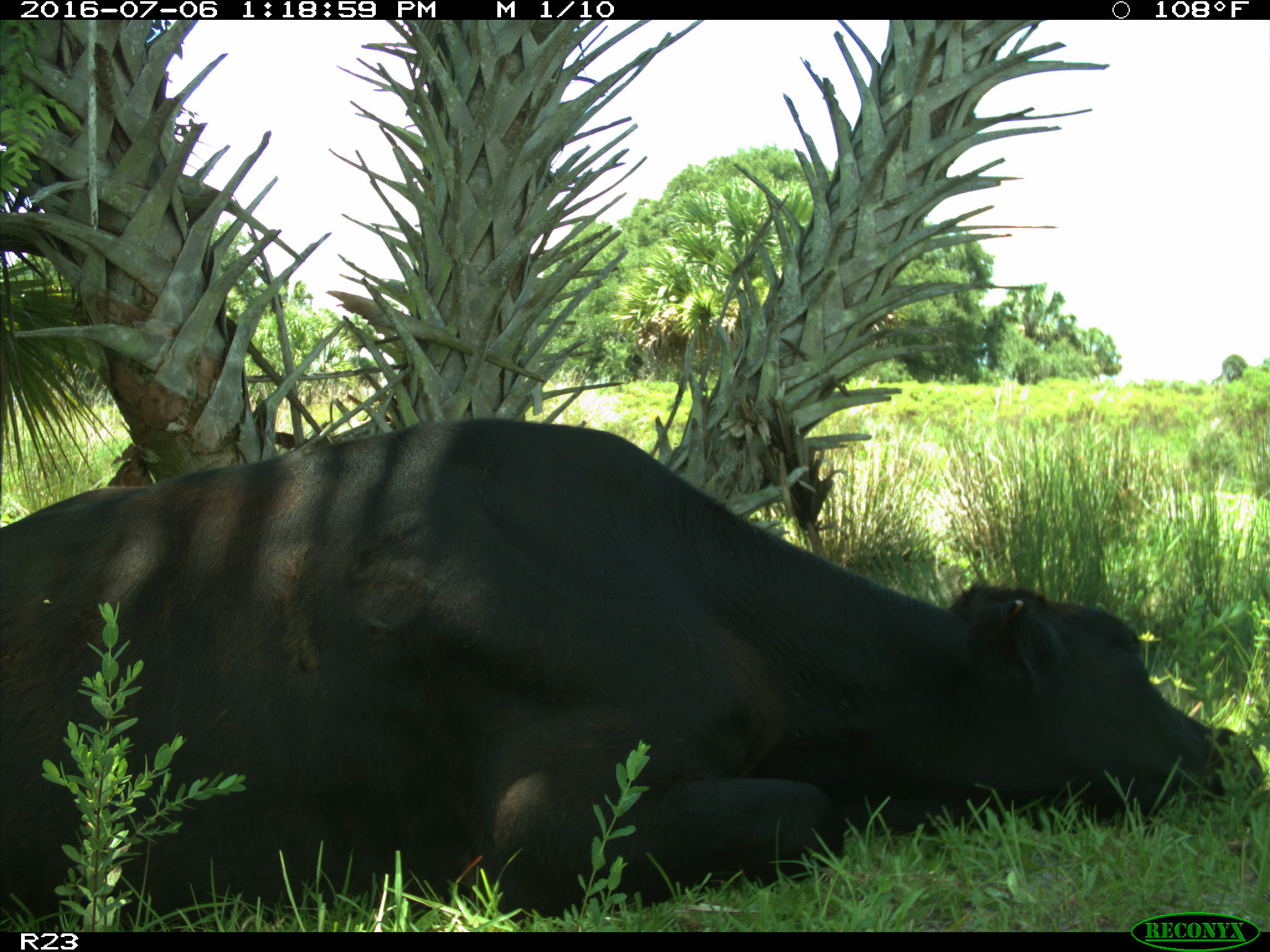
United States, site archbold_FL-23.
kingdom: Animalia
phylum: Chordata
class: Mammalia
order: Artiodactyla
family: Bovidae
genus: Bos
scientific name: Bos taurus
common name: domestic cow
Bos taurus (domestic cow).